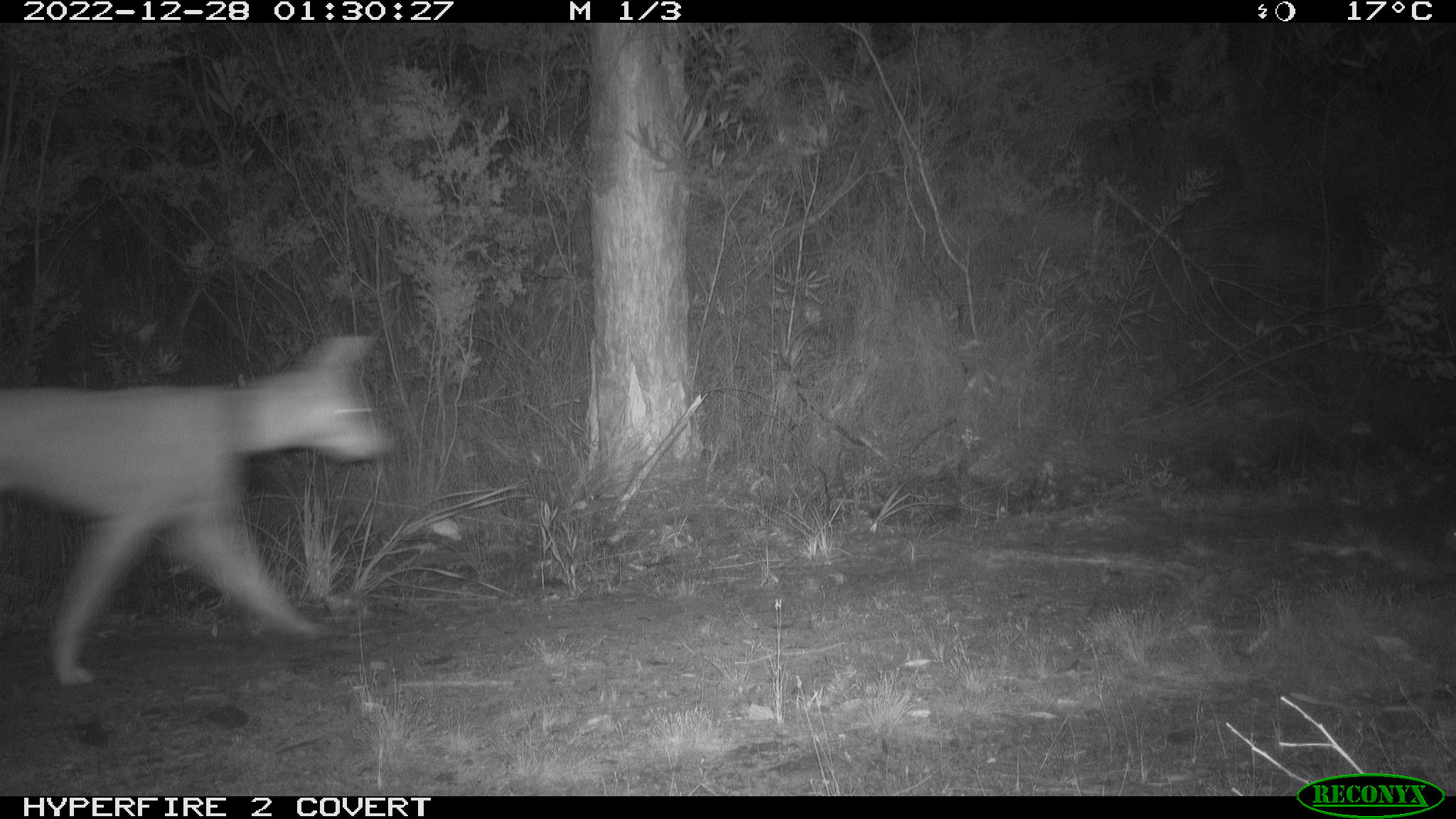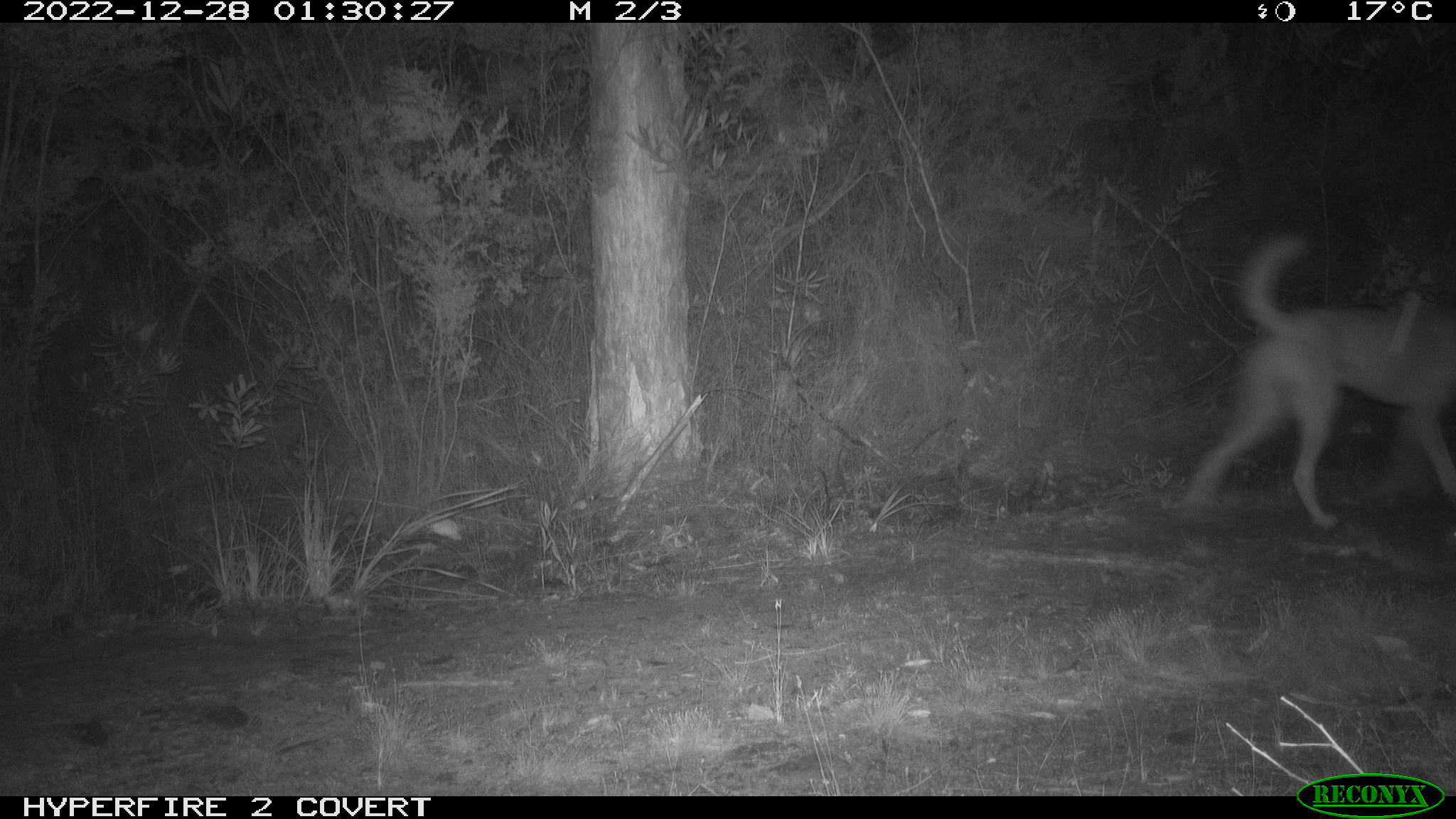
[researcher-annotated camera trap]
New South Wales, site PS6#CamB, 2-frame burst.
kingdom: Animalia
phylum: Chordata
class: Mammalia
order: Carnivora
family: Canidae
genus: Canis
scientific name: Canis familiaris dingo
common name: dingo